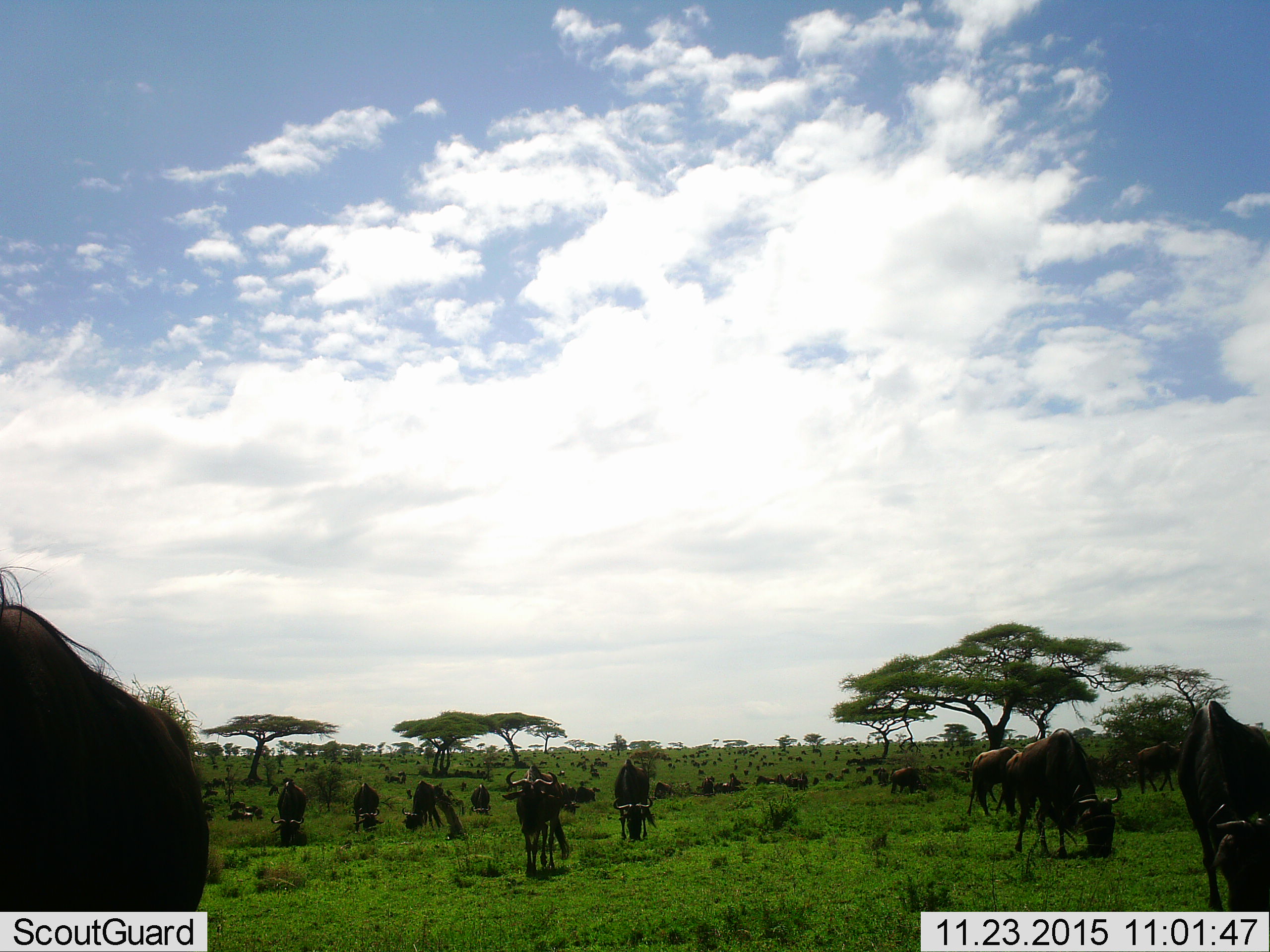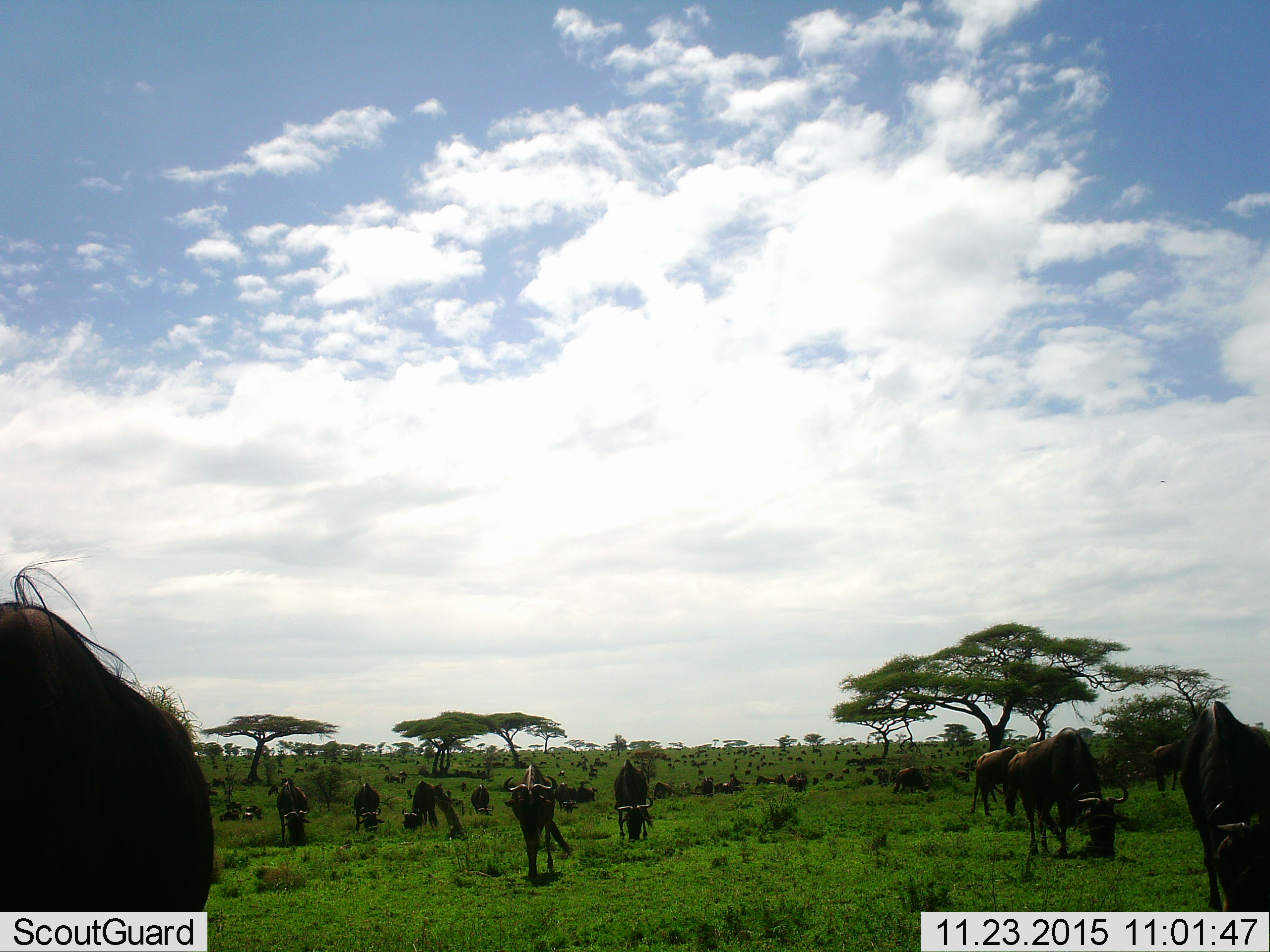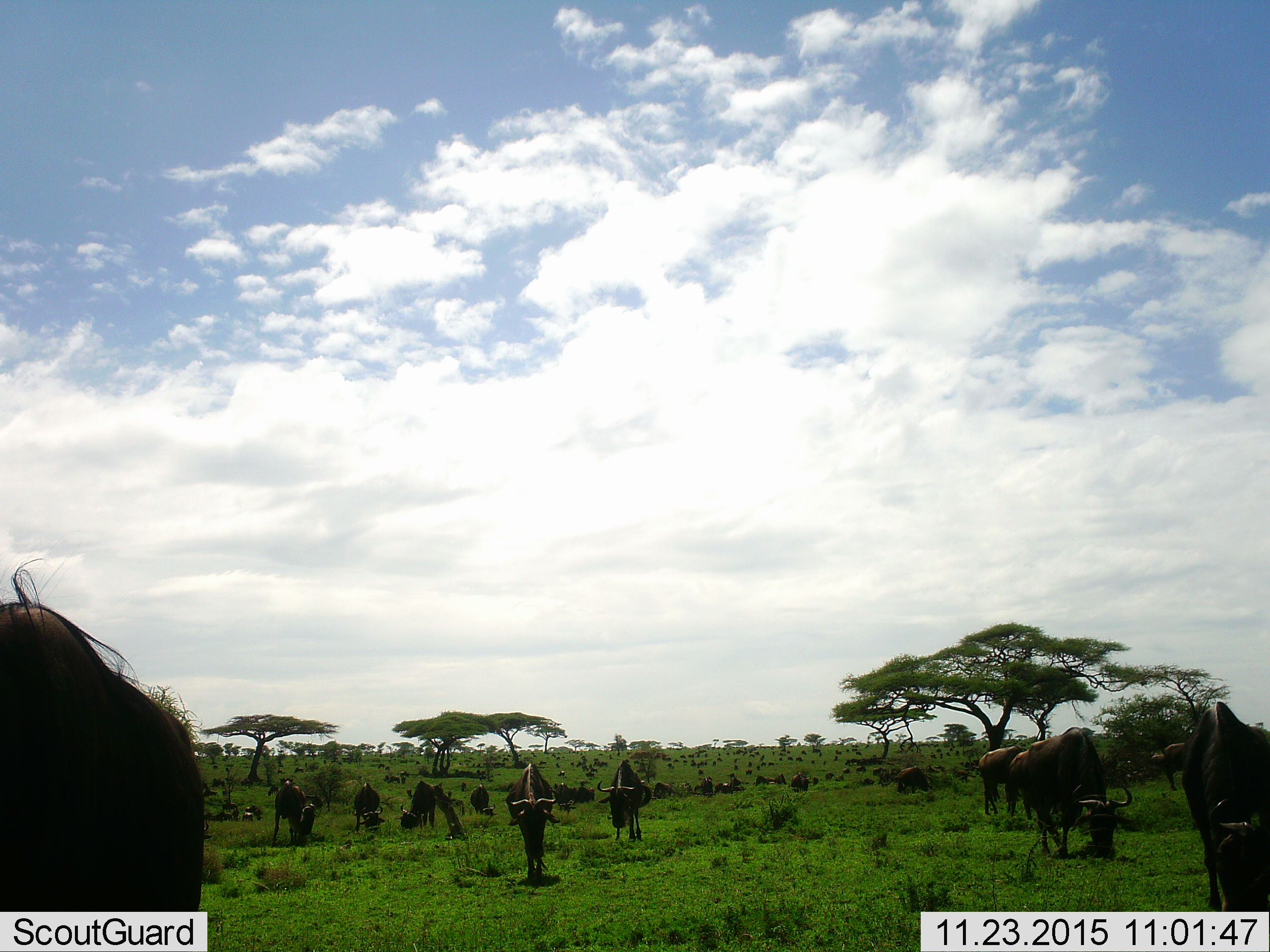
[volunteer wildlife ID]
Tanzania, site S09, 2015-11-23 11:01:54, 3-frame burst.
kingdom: Animalia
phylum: Chordata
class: Mammalia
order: Artiodactyla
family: Bovidae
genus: Connochaetes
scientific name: Connochaetes taurinus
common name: blue wildebeest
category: wildebeest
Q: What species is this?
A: Wildebeest (blue wildebeest) (Connochaetes taurinus).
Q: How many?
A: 51+.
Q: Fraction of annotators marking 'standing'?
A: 60%.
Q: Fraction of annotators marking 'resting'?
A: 10%.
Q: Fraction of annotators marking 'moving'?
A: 50%.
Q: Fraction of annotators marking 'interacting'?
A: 0%.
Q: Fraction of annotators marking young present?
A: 10%.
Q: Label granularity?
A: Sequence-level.